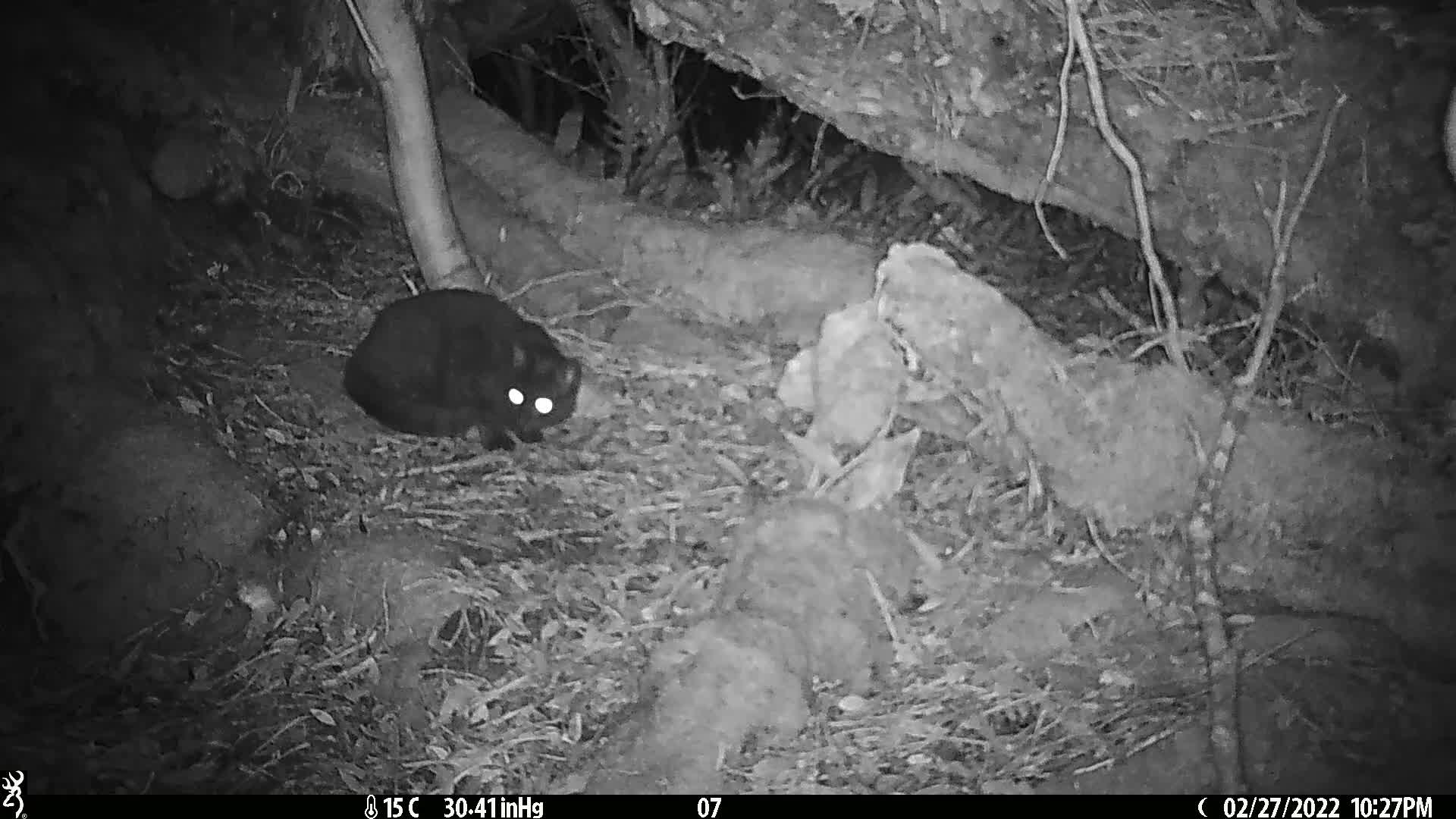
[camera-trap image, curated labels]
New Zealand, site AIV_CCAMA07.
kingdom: Animalia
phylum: Chordata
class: Mammalia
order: Carnivora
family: Felidae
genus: Felis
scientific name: Felis catus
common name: domestic cat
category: cat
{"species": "cat (domestic cat) (Felis catus)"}